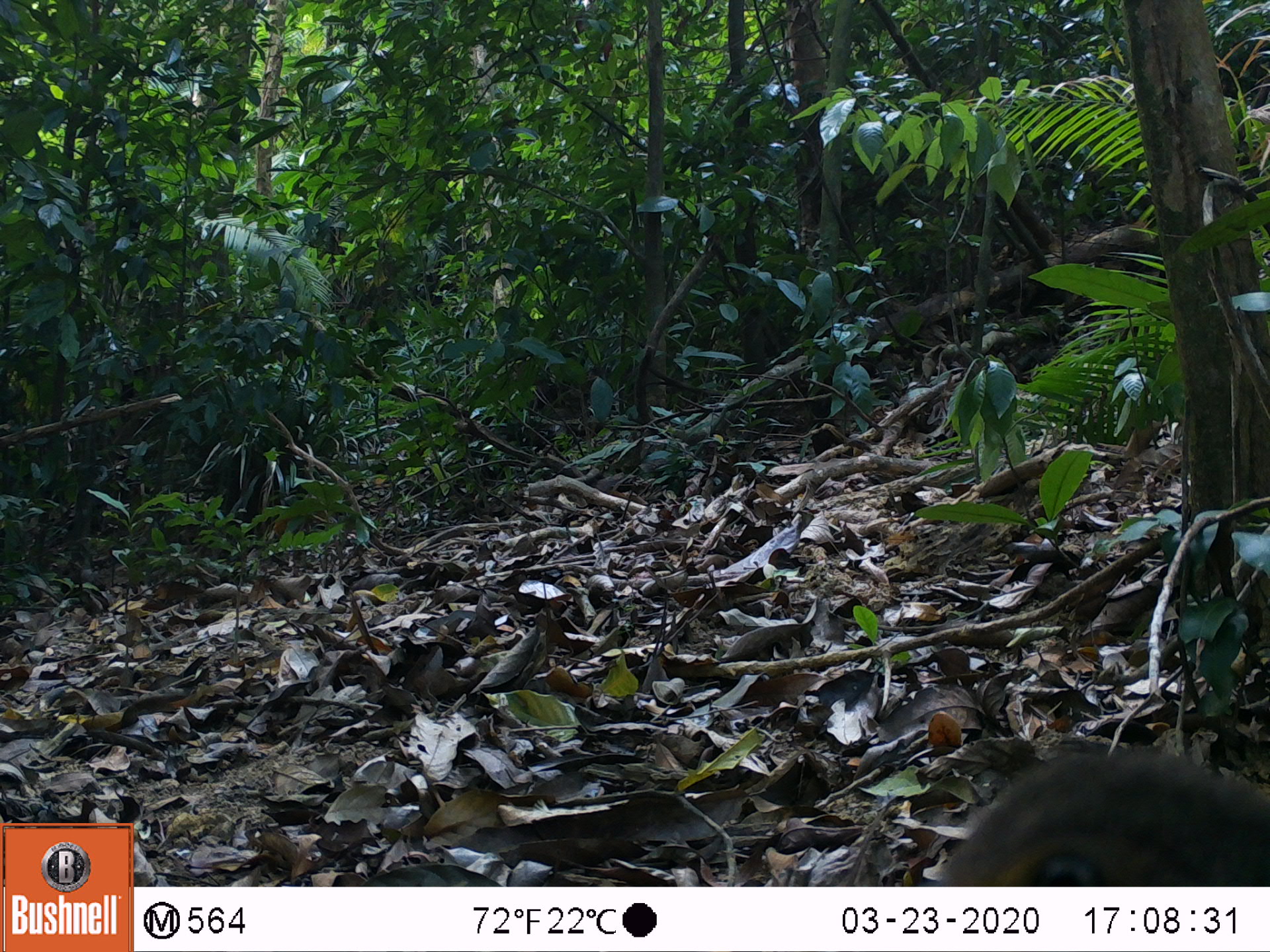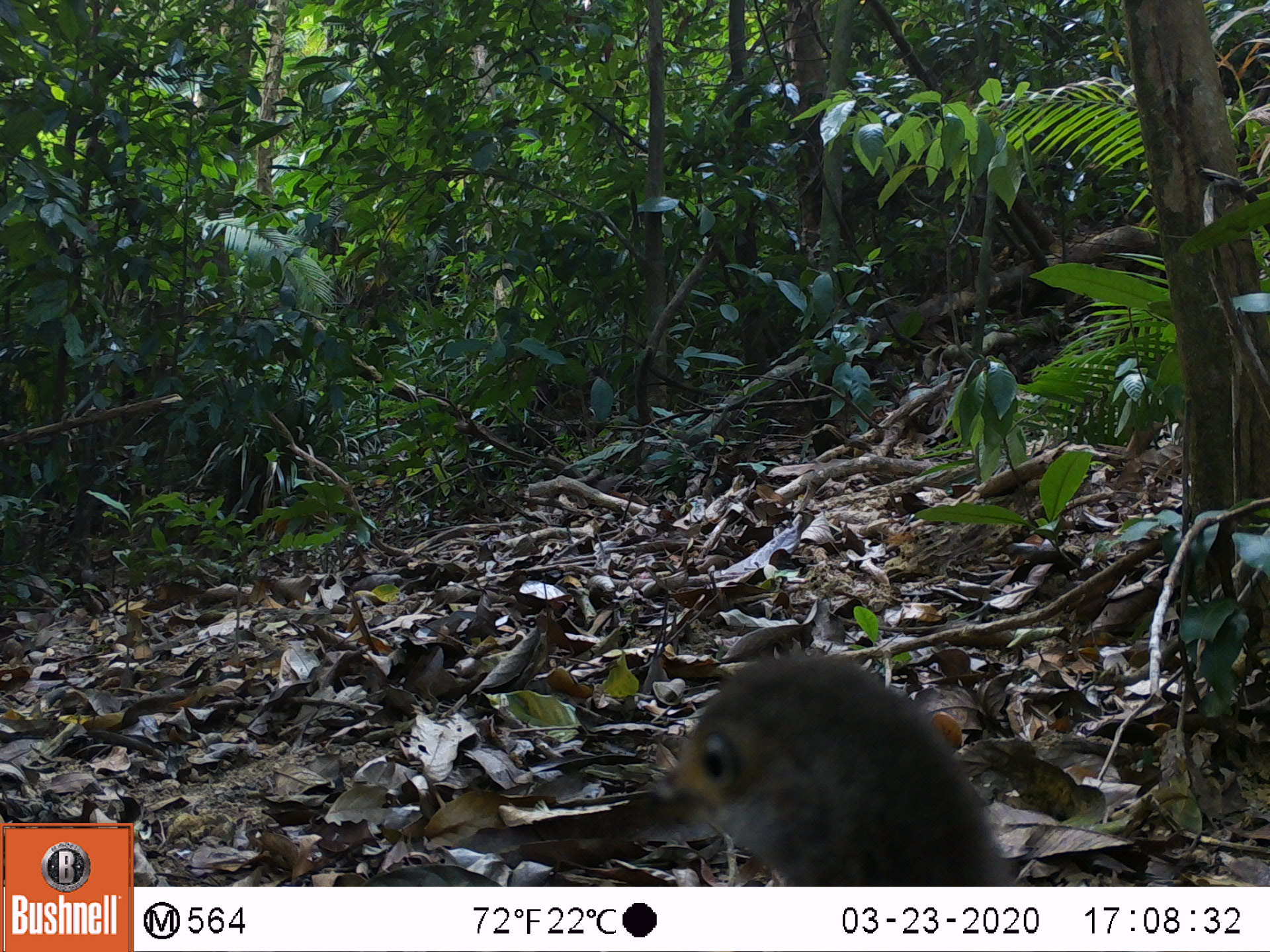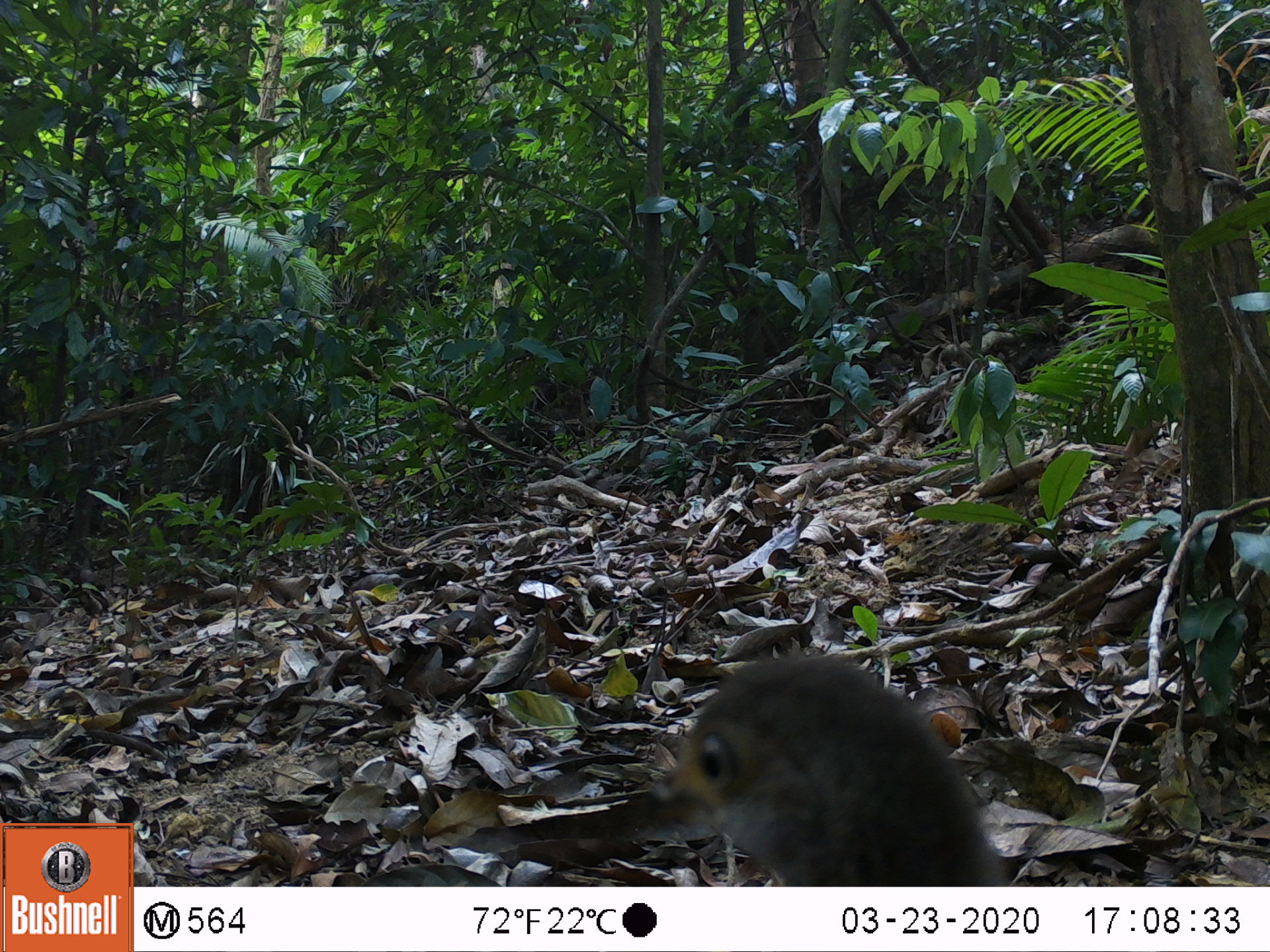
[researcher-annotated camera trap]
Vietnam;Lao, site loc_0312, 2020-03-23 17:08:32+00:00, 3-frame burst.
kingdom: Animalia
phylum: Chordata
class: Aves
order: Galliformes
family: Phasianidae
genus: Polyplectron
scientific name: Polyplectron bicalcaratum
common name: gray peacock-pheasant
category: grey peacock pheasant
Grey peacock pheasant (gray peacock-pheasant) (Polyplectron bicalcaratum). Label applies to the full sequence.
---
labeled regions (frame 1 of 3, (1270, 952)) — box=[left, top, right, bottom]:
grey peacock pheasant: box=[930, 737, 1270, 885]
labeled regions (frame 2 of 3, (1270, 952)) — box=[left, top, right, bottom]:
grey peacock pheasant: box=[624, 647, 1020, 885]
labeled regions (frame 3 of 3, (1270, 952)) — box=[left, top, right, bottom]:
grey peacock pheasant: box=[625, 649, 1012, 883]